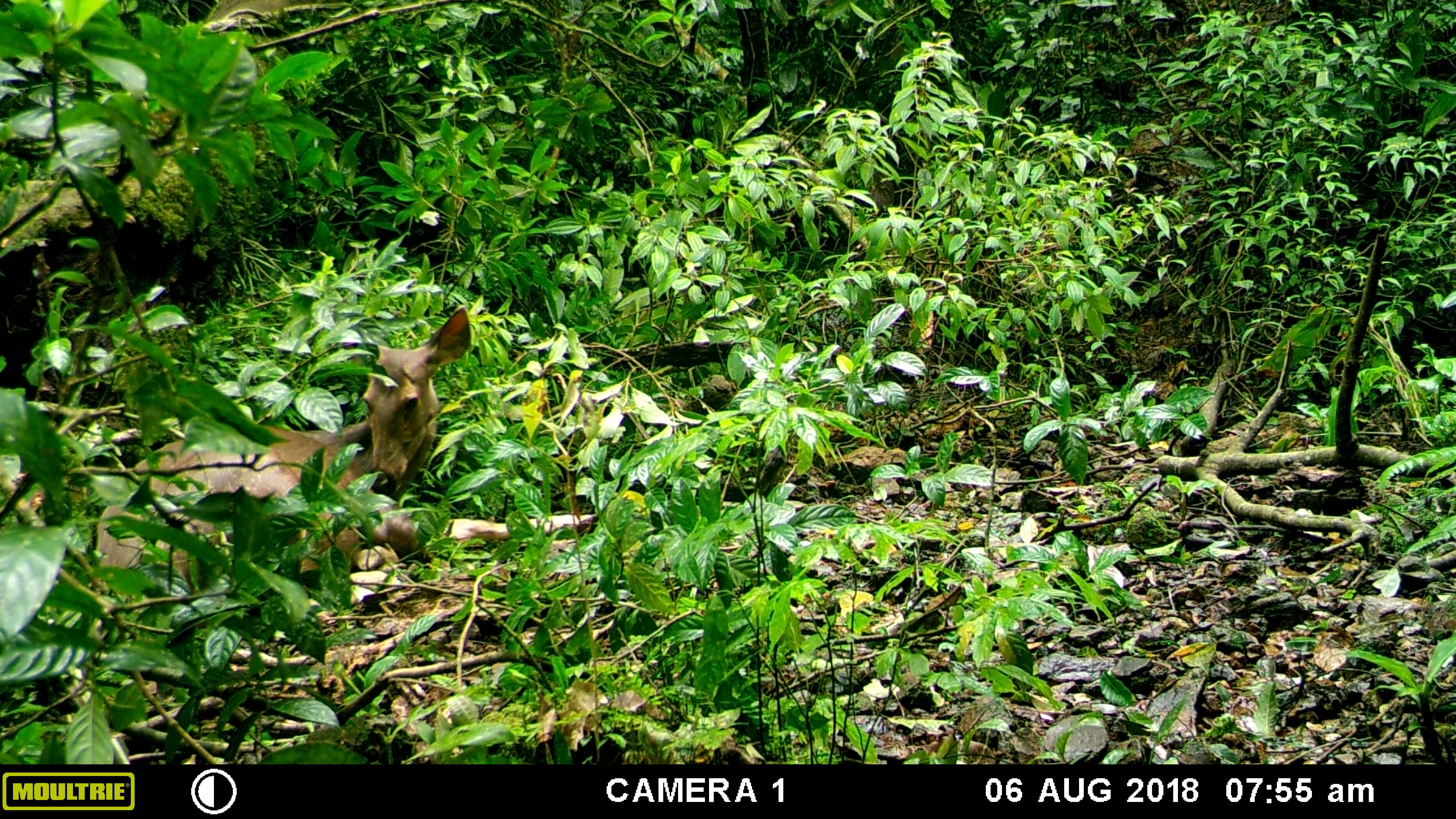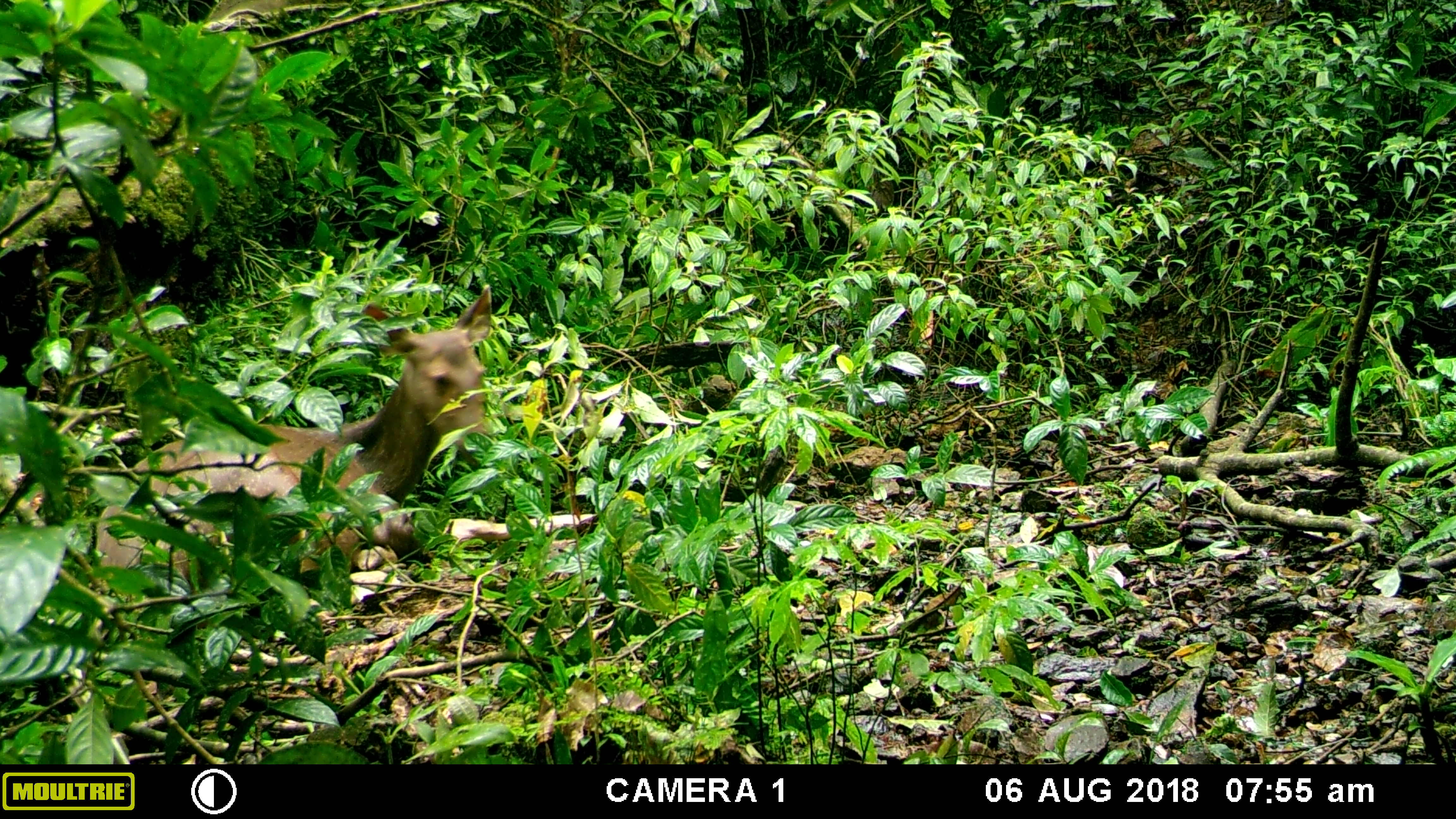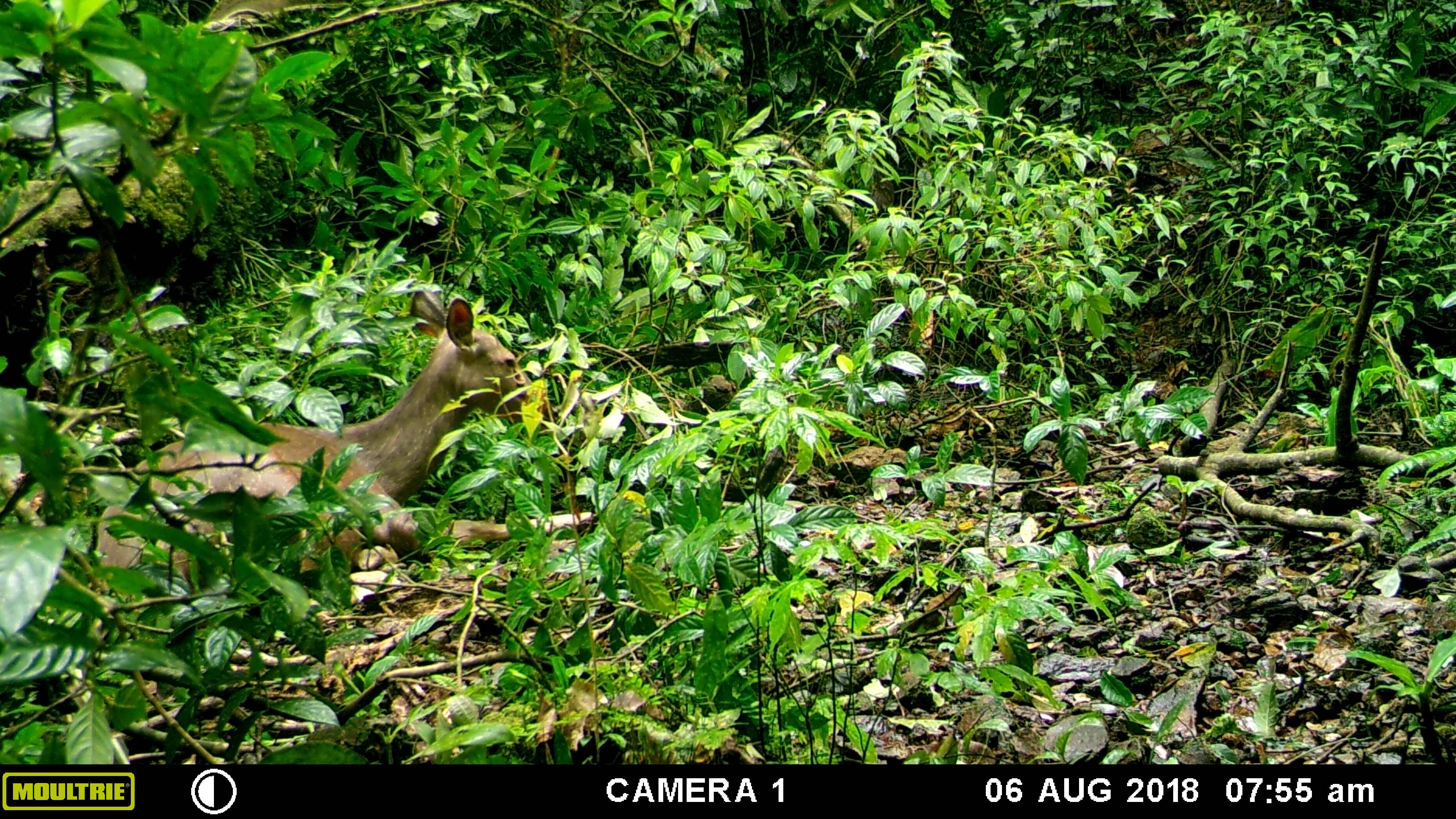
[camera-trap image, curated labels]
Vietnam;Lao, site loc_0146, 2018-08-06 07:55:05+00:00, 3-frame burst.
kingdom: Animalia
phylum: Chordata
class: Mammalia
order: Artiodactyla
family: Cervidae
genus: Rusa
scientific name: Rusa unicolor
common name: sambar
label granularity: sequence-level